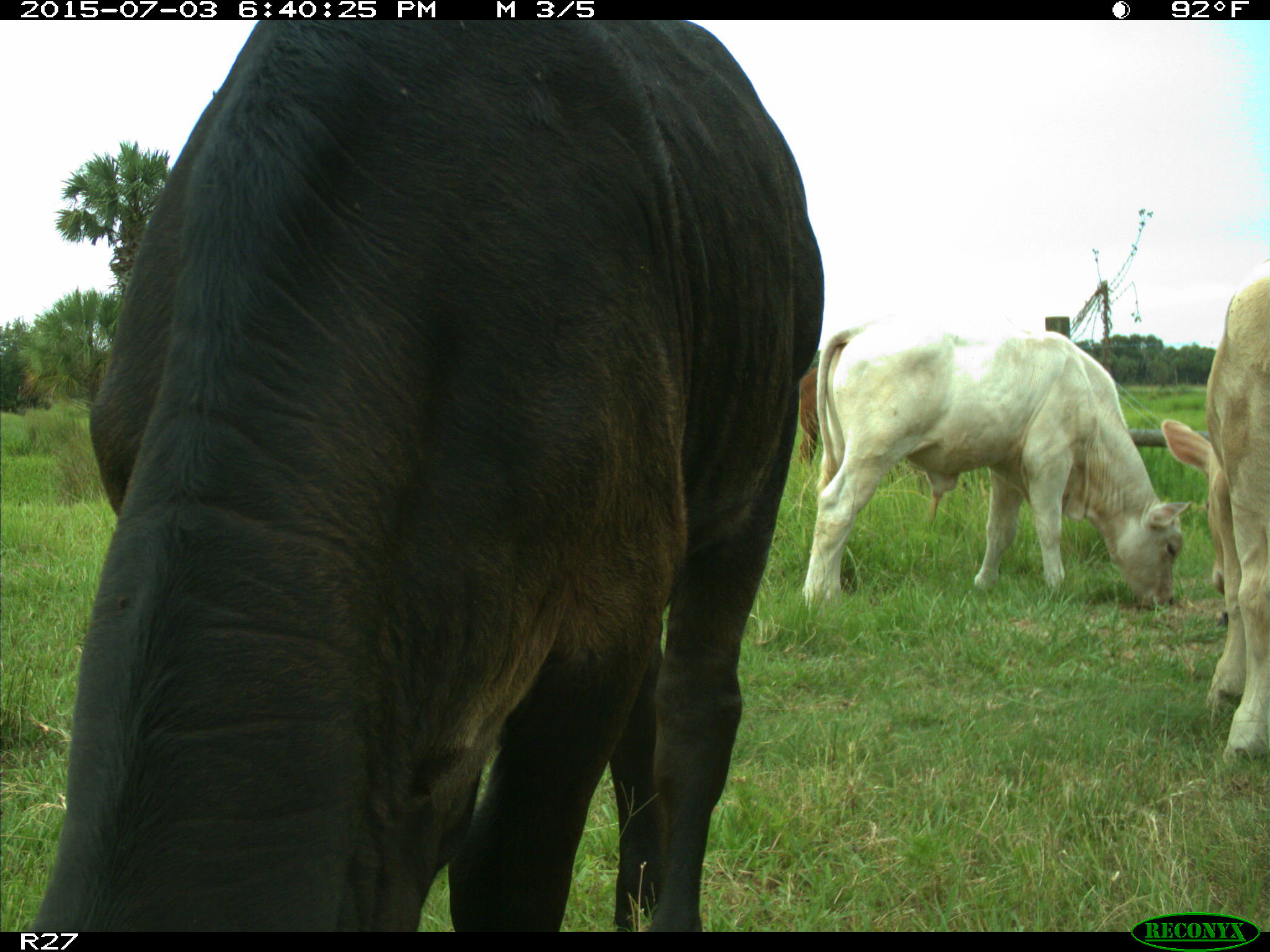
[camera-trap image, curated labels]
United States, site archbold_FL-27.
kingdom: Animalia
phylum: Chordata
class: Mammalia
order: Artiodactyla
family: Bovidae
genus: Bos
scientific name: Bos taurus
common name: domestic cow